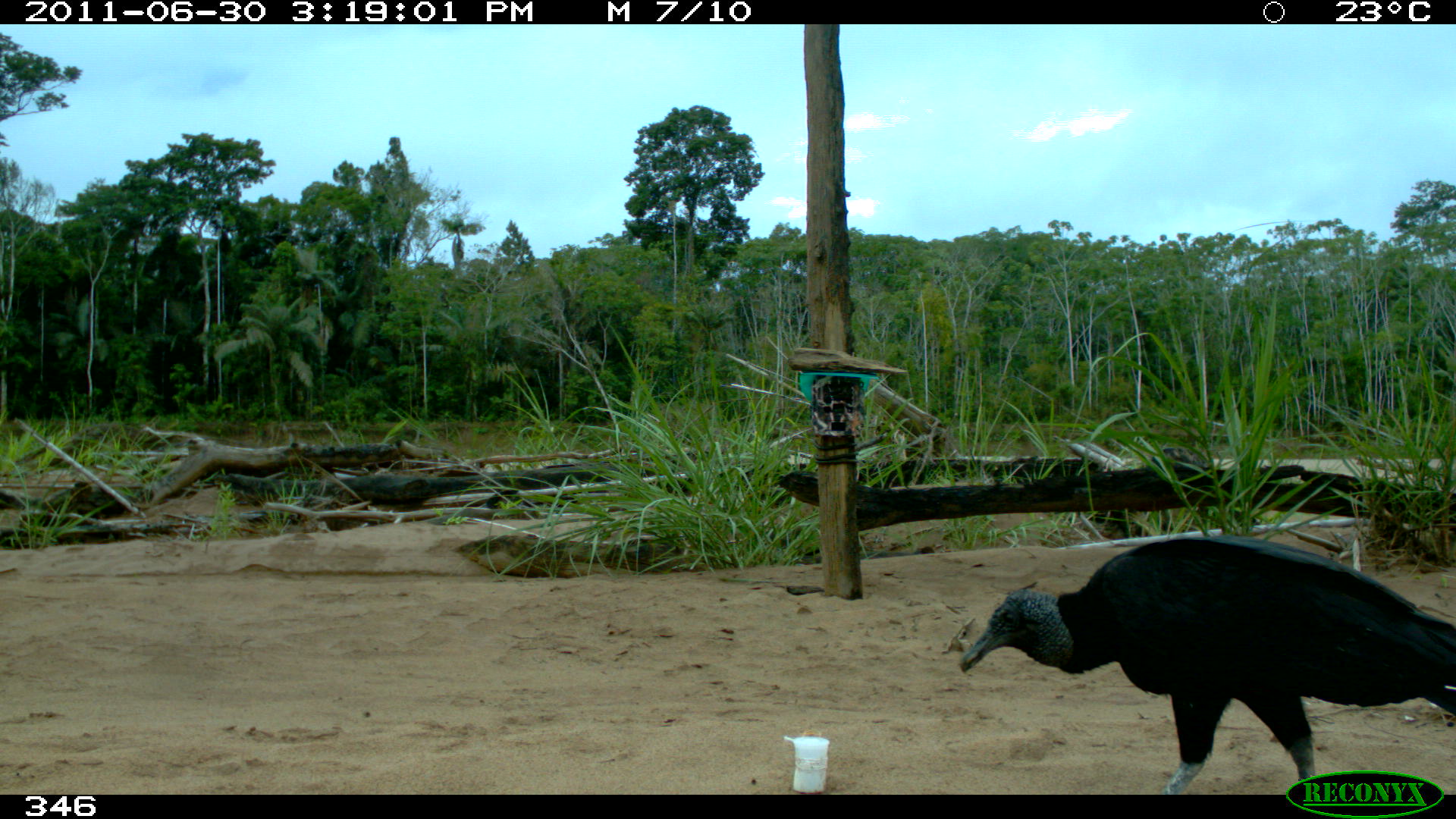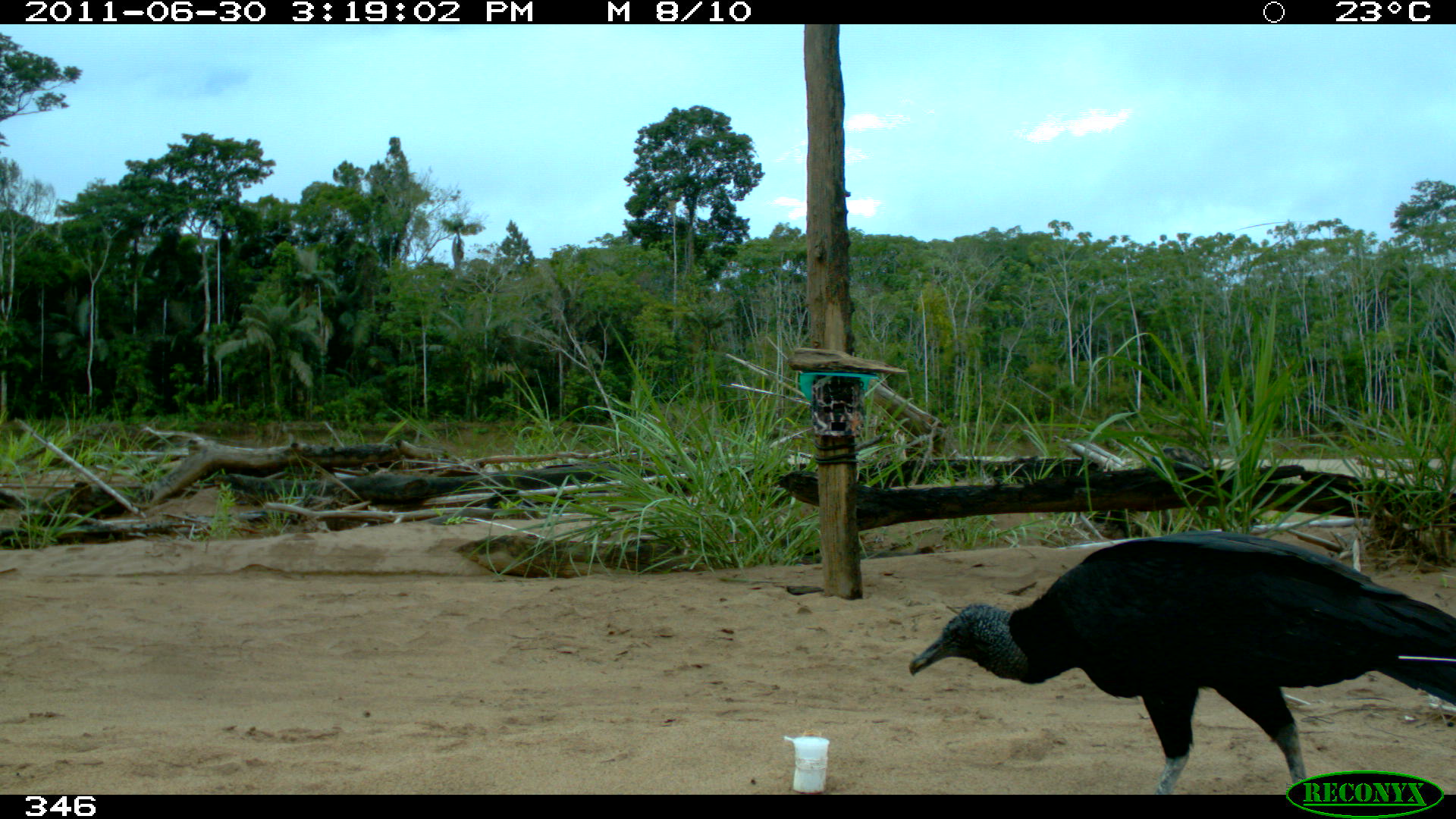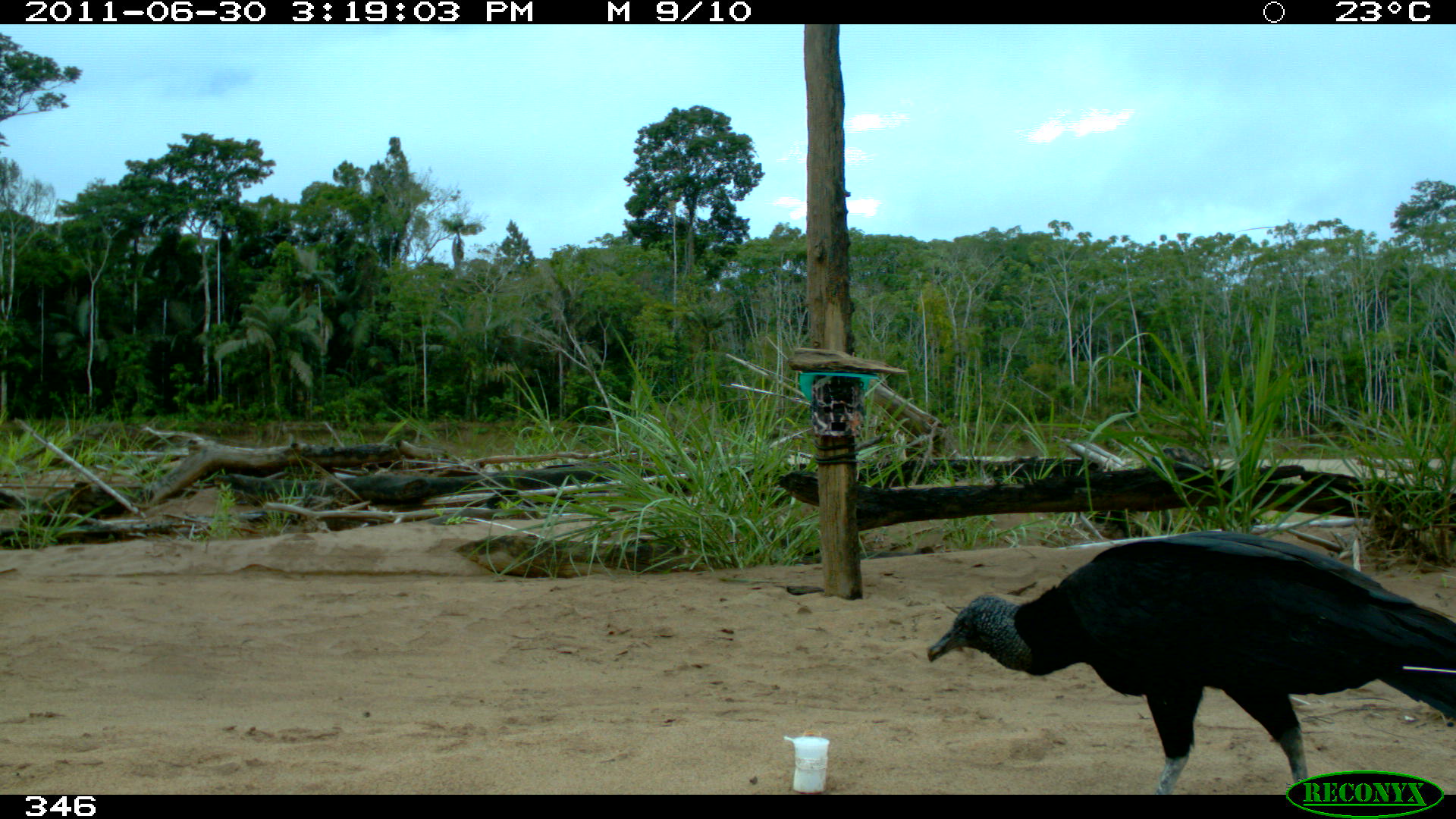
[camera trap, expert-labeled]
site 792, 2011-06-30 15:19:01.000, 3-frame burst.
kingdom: Animalia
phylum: Chordata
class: Aves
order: Cathartiformes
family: Cathartidae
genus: Coragyps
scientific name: Coragyps atratus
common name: black vulture